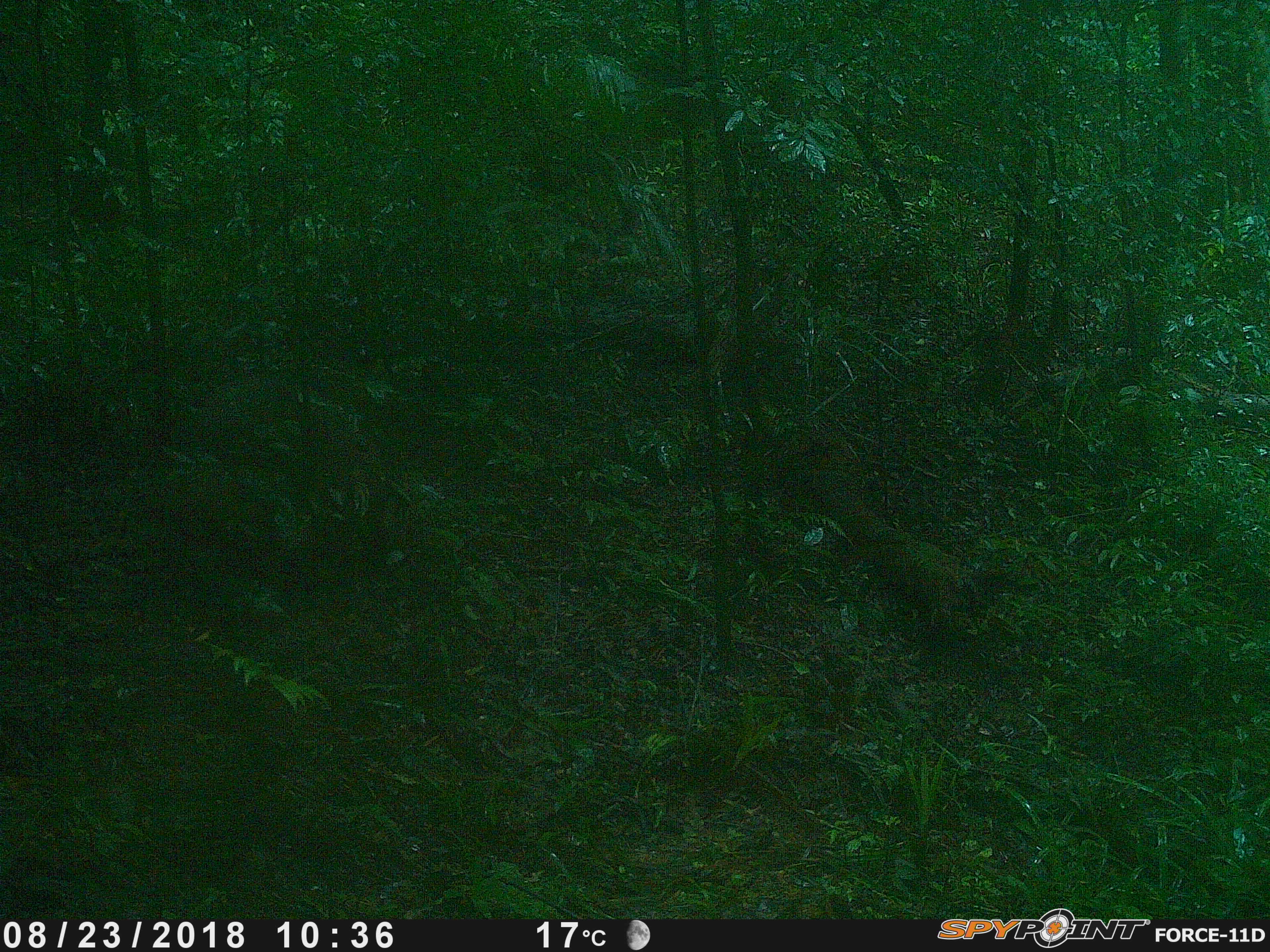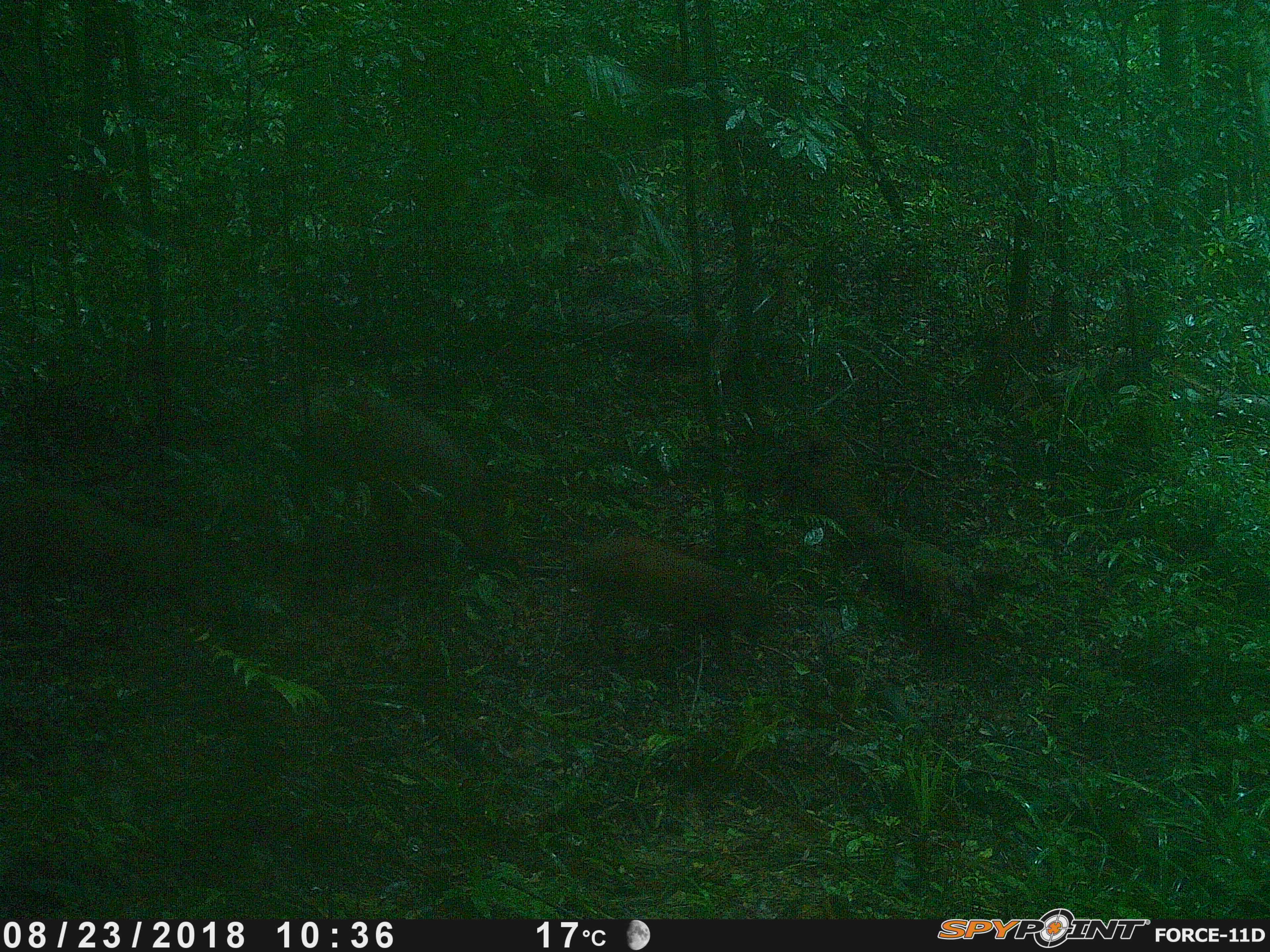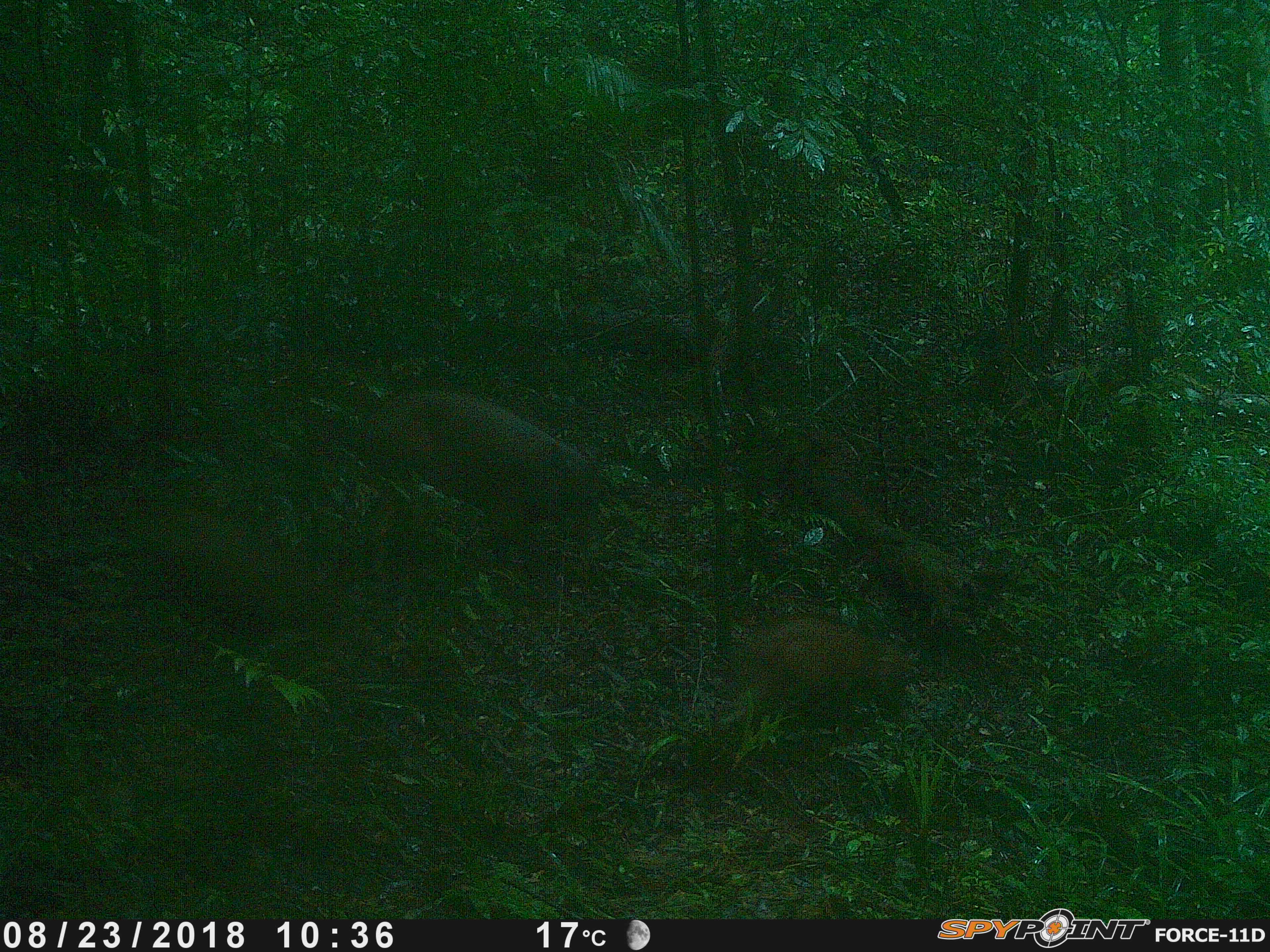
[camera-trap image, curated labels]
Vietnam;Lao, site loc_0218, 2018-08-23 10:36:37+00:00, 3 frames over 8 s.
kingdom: Animalia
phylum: Chordata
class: Mammalia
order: Artiodactyla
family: Suidae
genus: Sus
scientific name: Sus scrofa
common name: eurasian wild pig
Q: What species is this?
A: Eurasian wild pig (Sus scrofa).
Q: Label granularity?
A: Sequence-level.